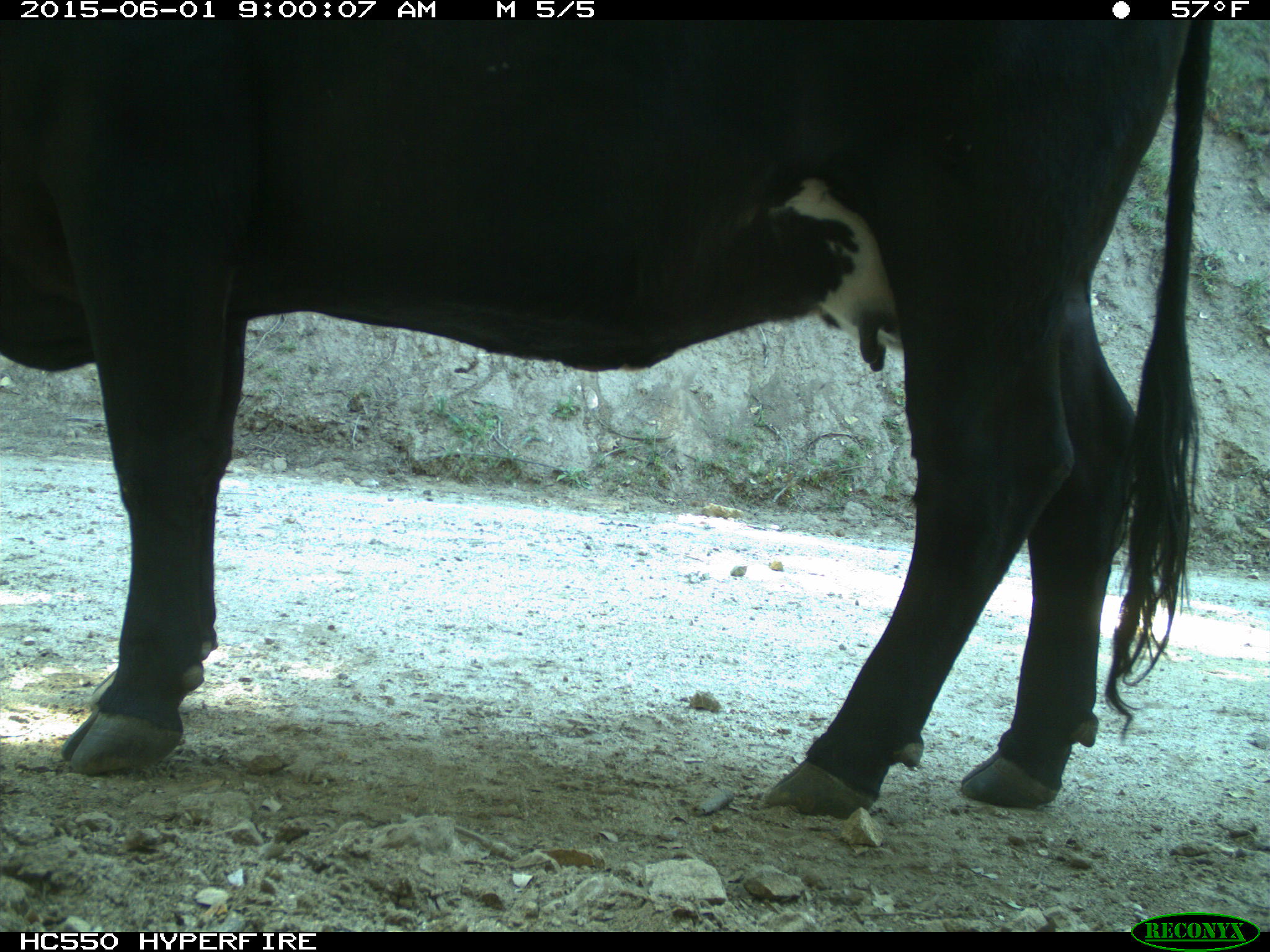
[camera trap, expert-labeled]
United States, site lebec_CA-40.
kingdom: Animalia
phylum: Chordata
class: Mammalia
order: Artiodactyla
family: Bovidae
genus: Bos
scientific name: Bos taurus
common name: domestic cow